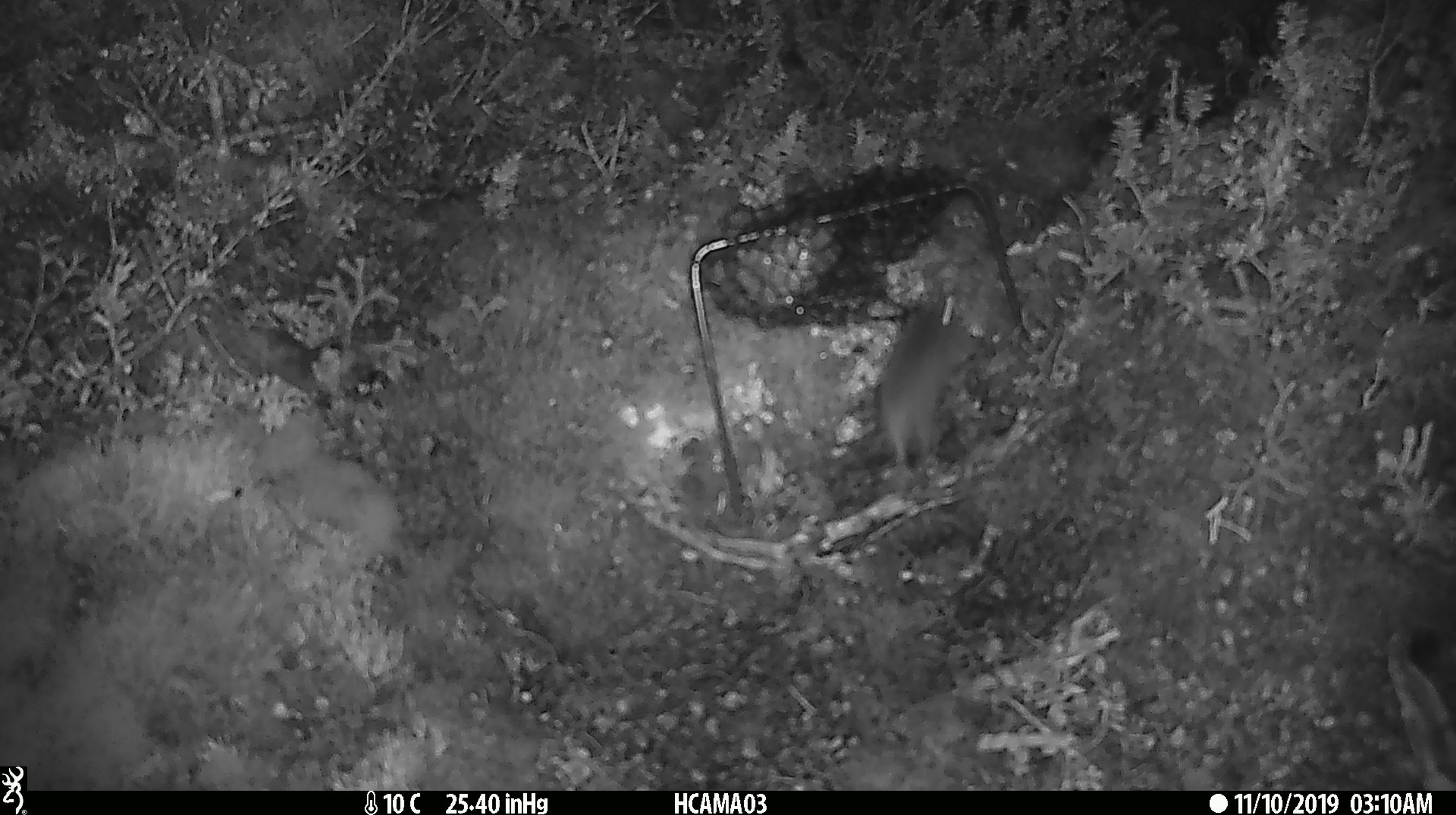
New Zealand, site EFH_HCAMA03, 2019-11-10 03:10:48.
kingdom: Animalia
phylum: Chordata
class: Mammalia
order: Rodentia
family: Muridae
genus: Mus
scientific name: Mus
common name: mouse